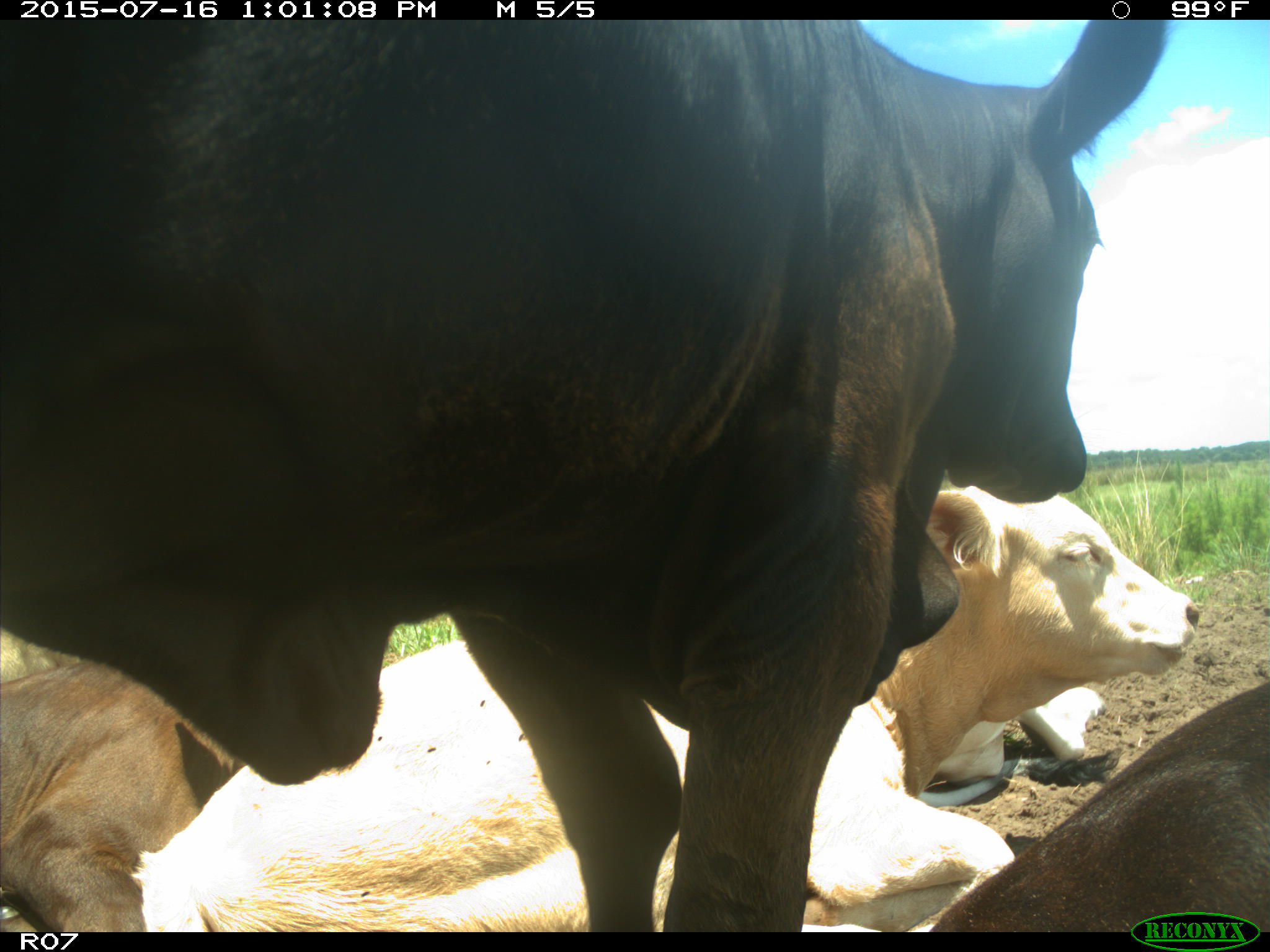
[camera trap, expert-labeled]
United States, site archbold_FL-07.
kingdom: Animalia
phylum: Chordata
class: Mammalia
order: Artiodactyla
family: Bovidae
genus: Bos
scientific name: Bos taurus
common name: domestic cow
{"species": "Bos taurus (domestic cow)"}